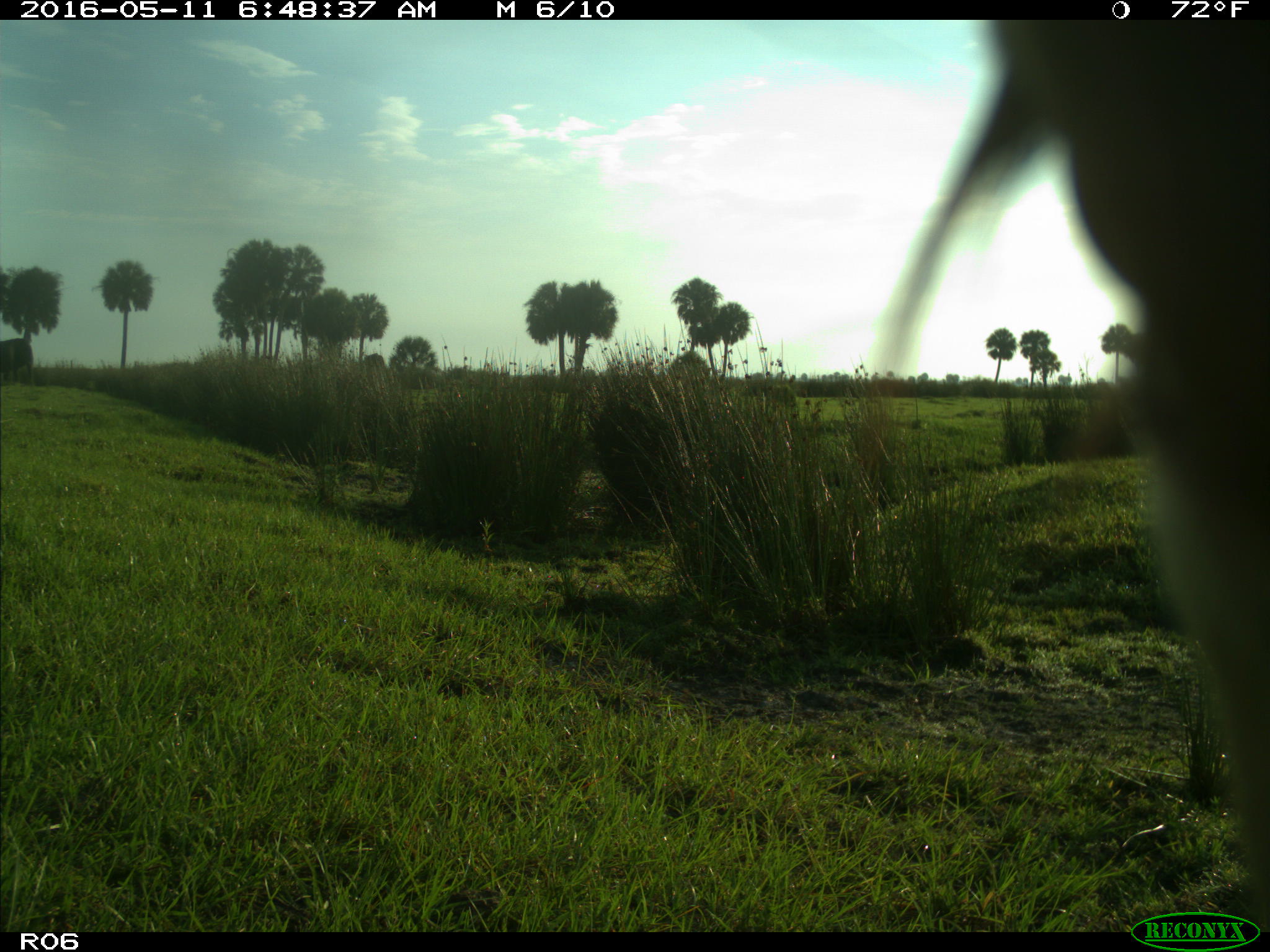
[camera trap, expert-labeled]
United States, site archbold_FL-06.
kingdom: Animalia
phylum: Chordata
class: Mammalia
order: Artiodactyla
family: Bovidae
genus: Bos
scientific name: Bos taurus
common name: domestic cow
Bos taurus (domestic cow).